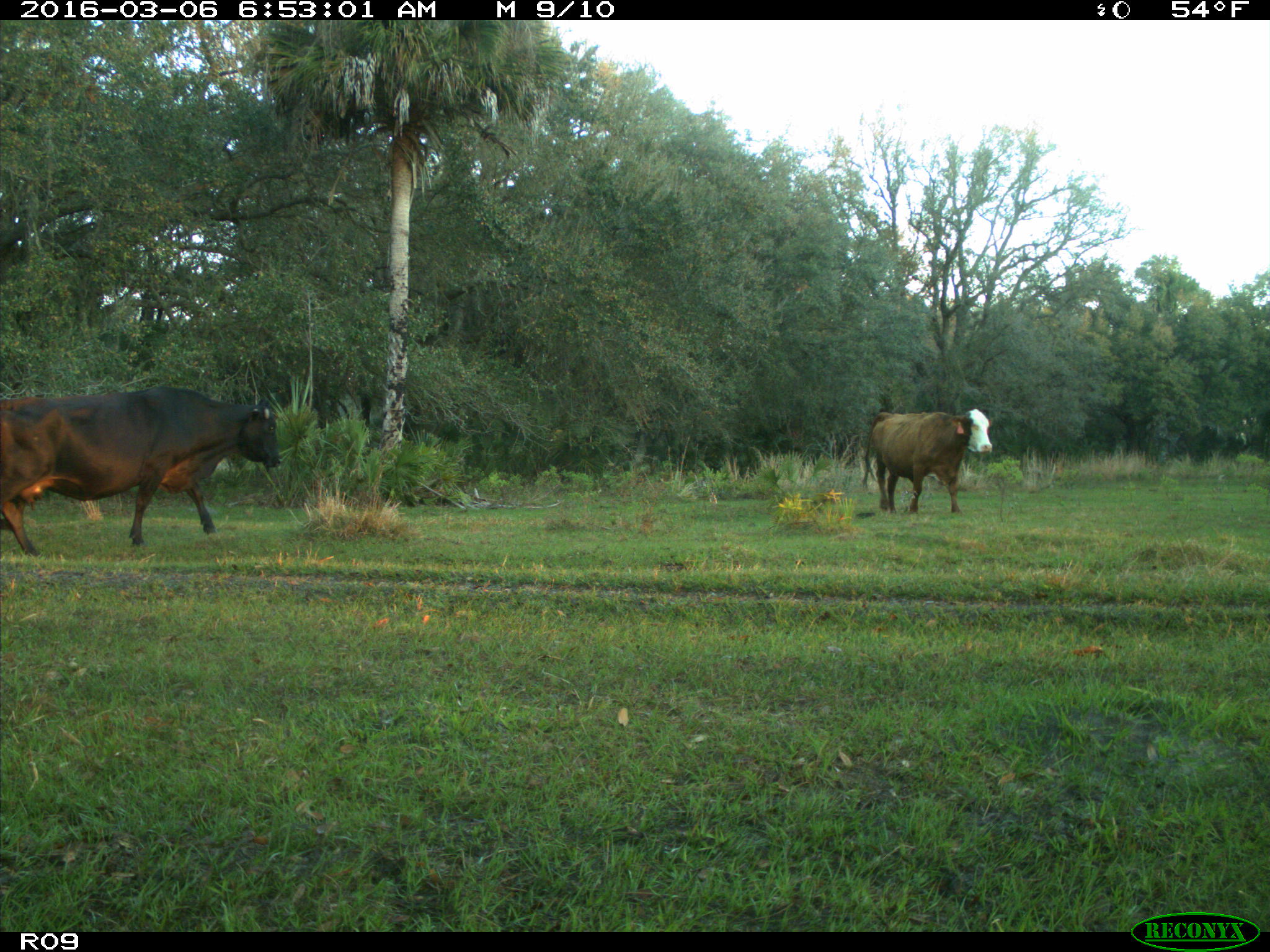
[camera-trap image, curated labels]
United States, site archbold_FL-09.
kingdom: Animalia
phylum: Chordata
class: Mammalia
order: Artiodactyla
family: Bovidae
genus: Bos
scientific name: Bos taurus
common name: domestic cow